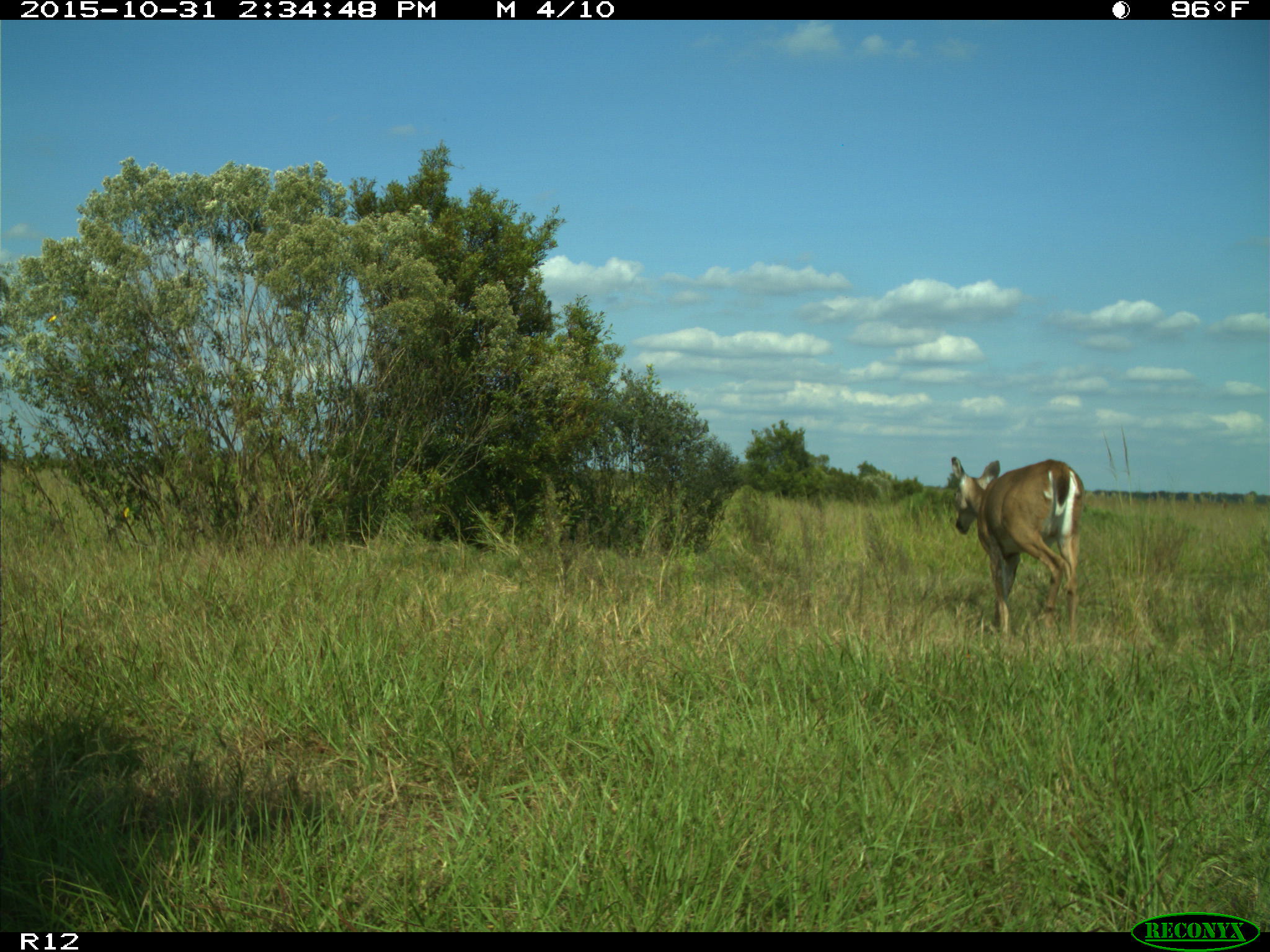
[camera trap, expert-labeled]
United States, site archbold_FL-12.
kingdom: Animalia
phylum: Chordata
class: Mammalia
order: Artiodactyla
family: Cervidae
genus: Odocoileus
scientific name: Odocoileus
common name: deer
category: unidentified deer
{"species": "unidentified deer (deer) (Odocoileus)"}